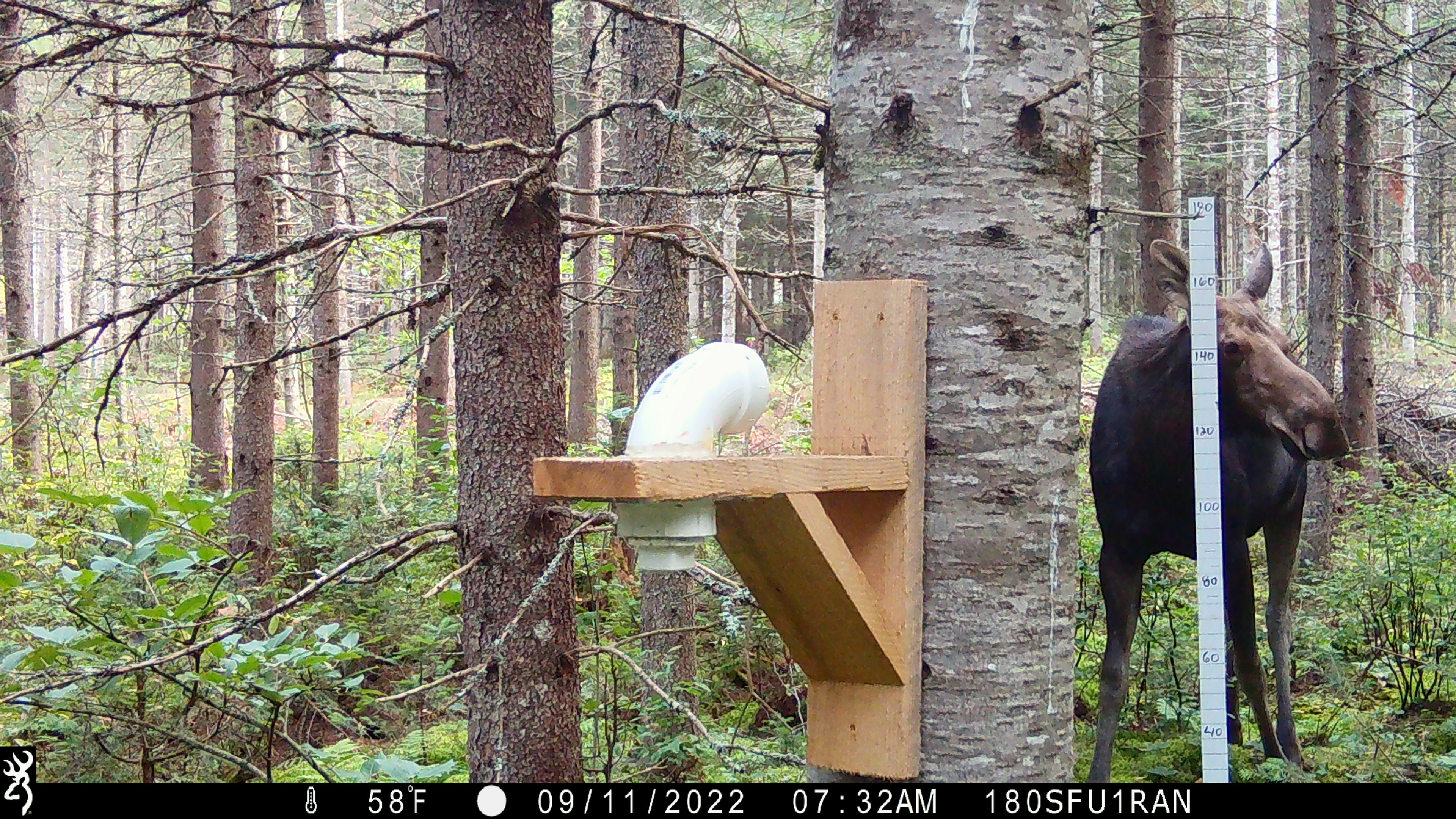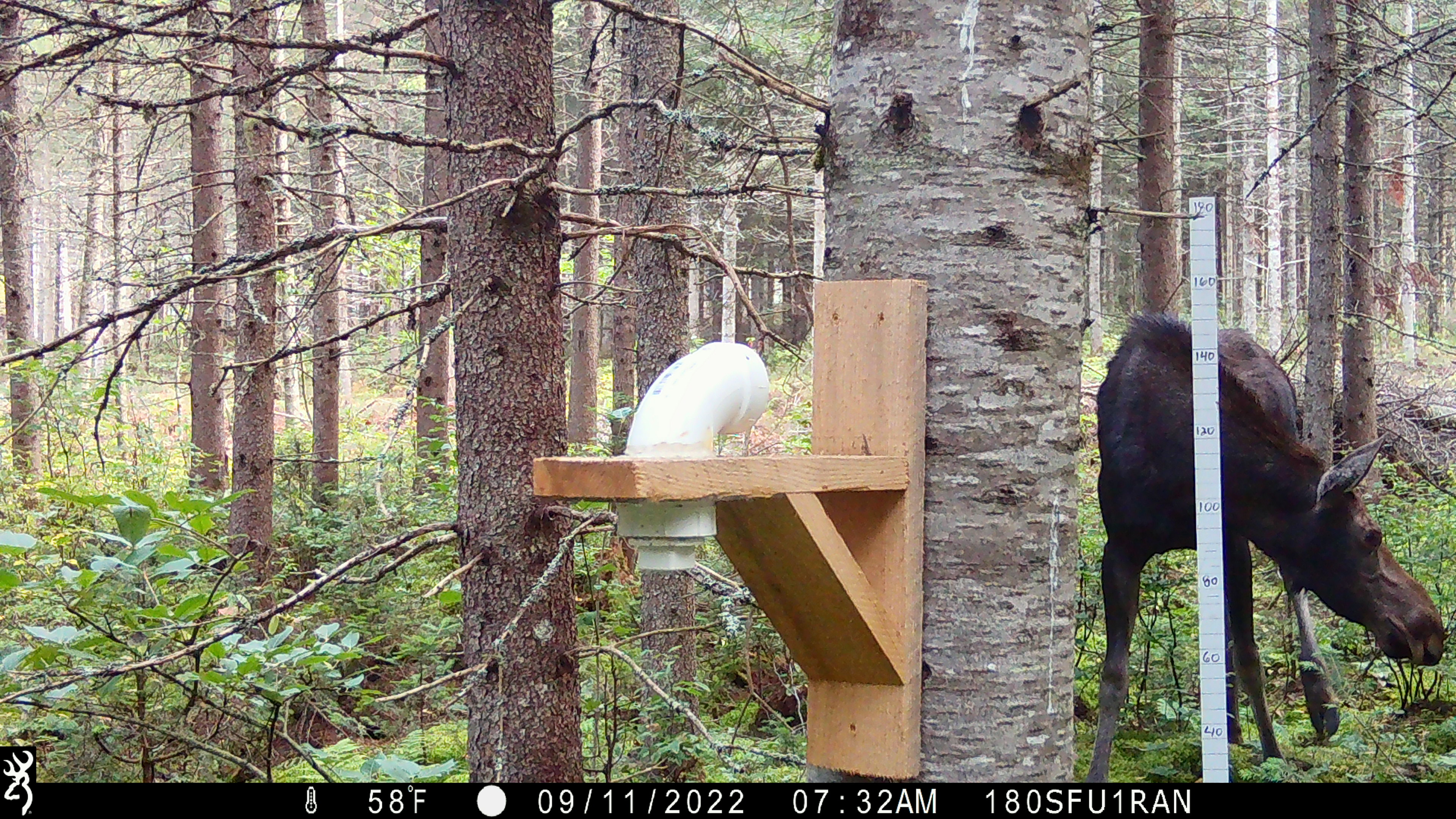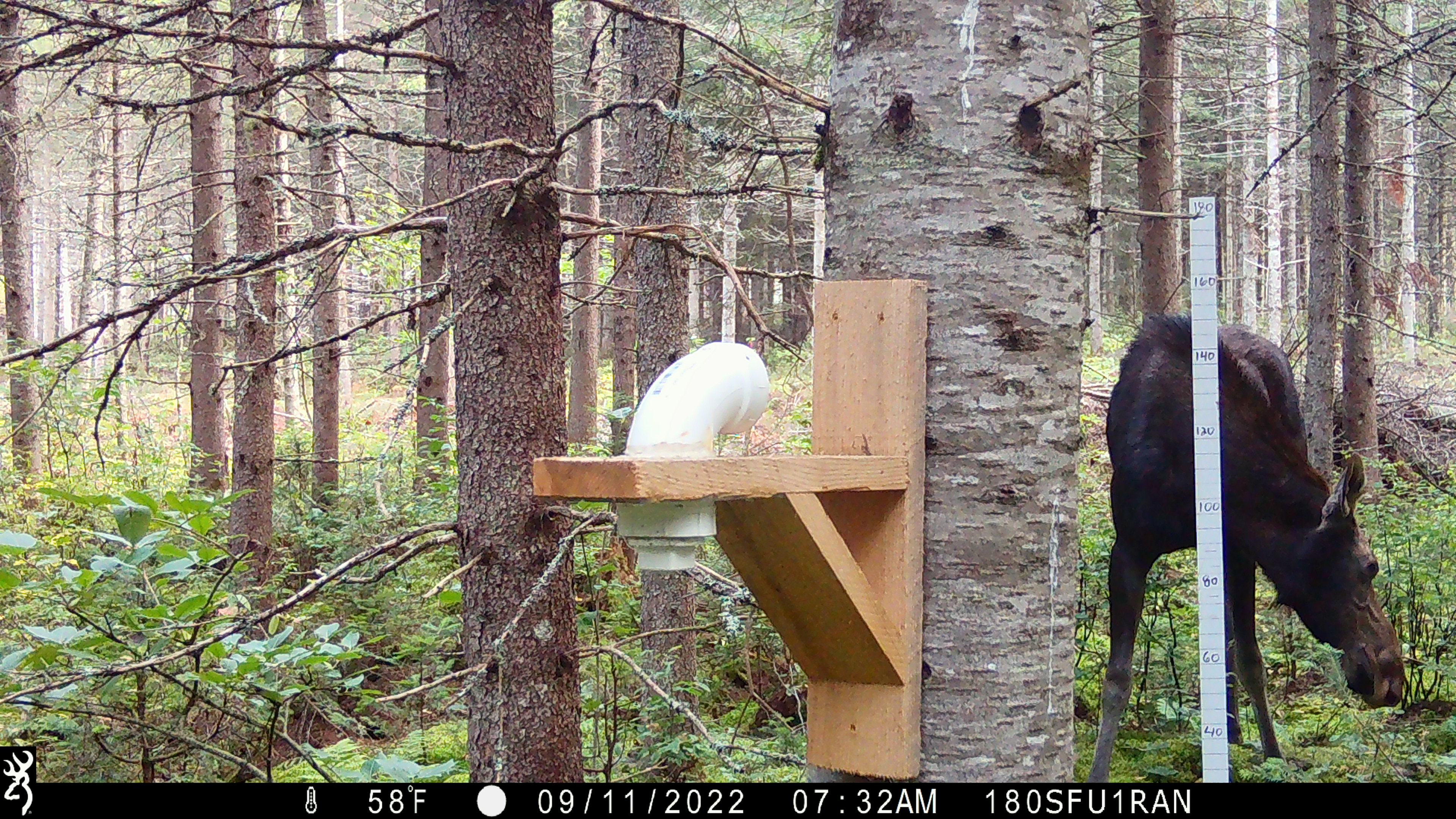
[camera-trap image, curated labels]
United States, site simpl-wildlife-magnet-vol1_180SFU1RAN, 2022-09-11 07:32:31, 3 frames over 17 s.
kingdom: Animalia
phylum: Chordata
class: Mammalia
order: Artiodactyla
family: Cervidae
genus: Alces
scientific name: Alces alces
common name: moose